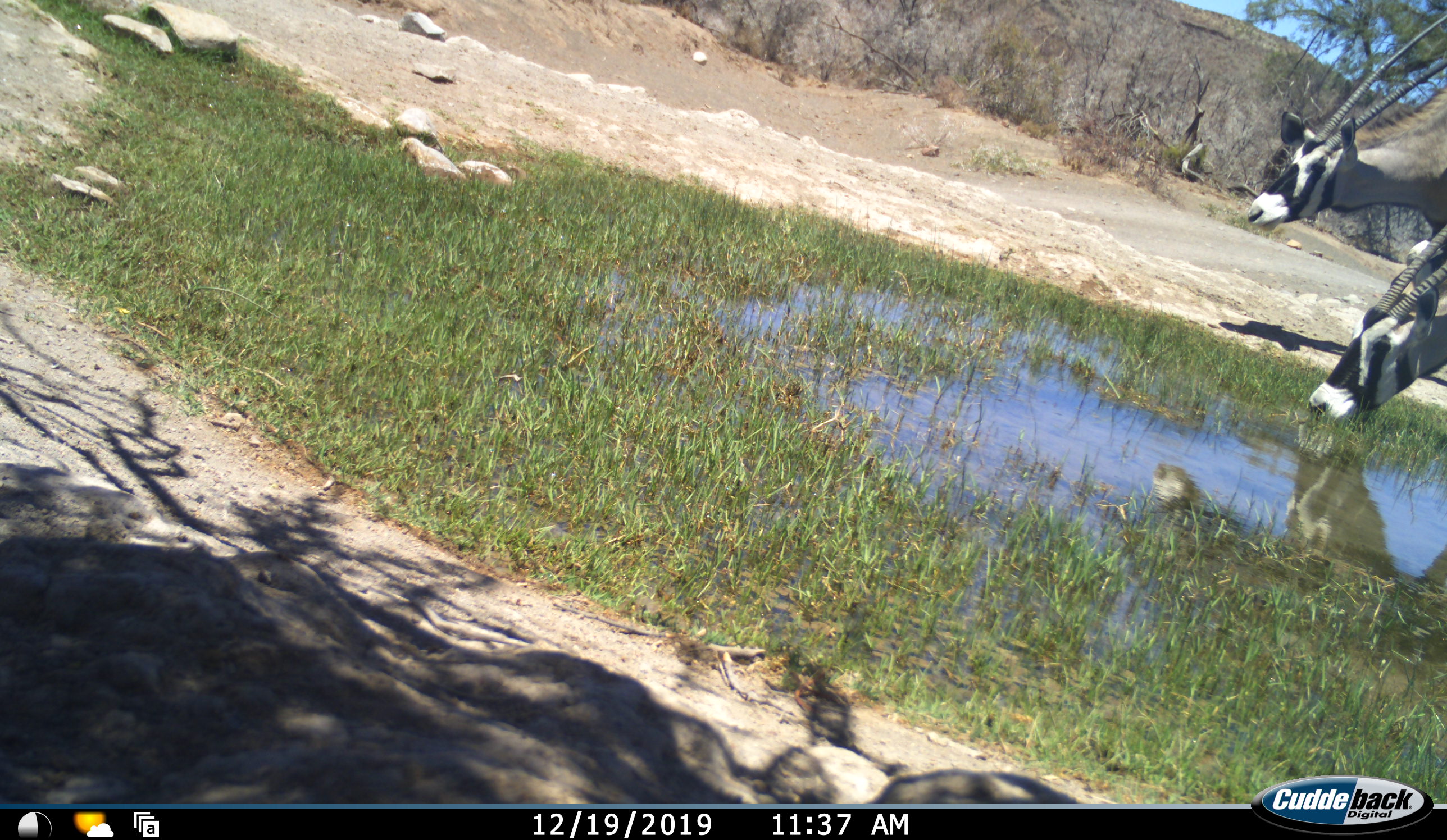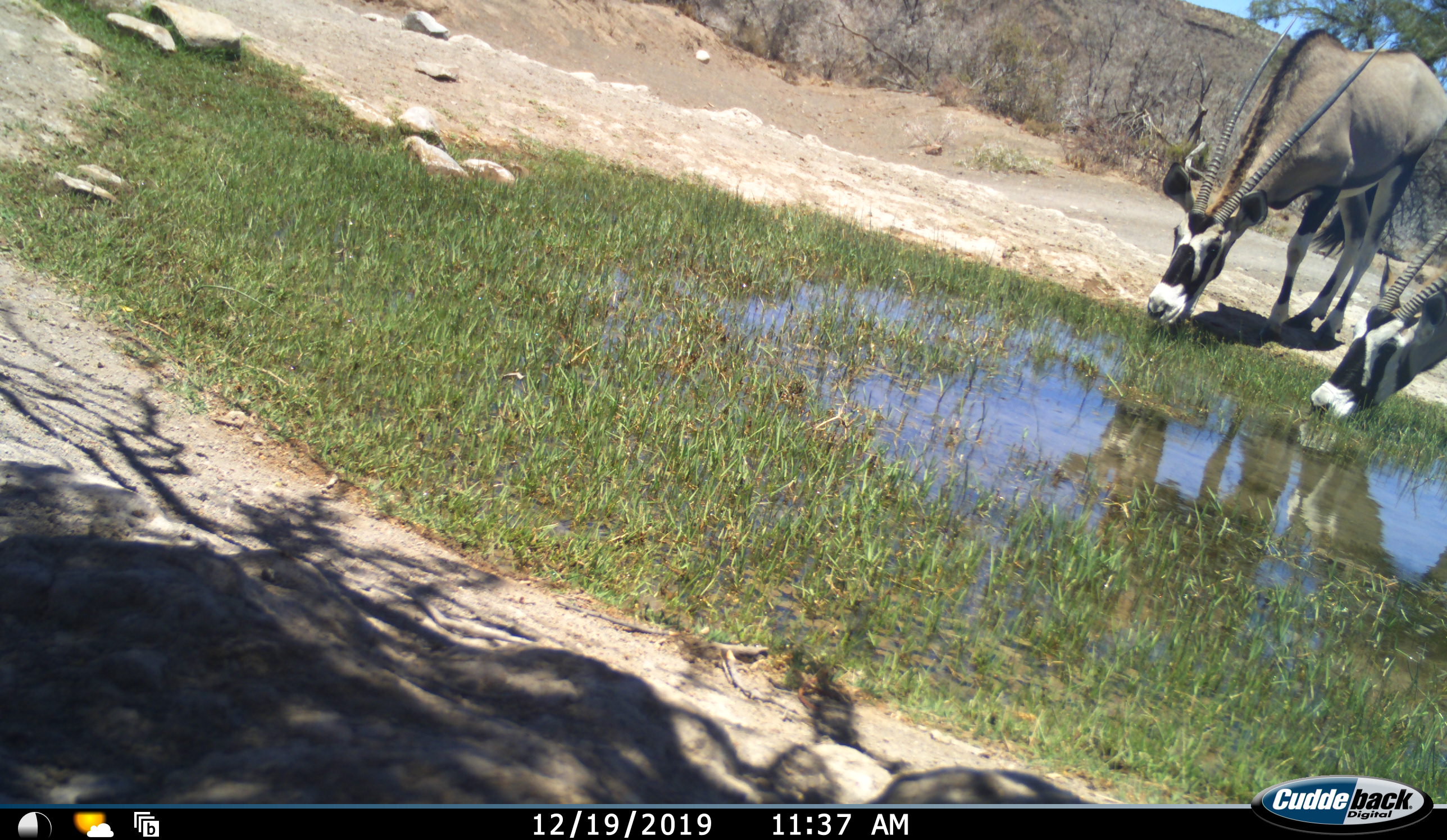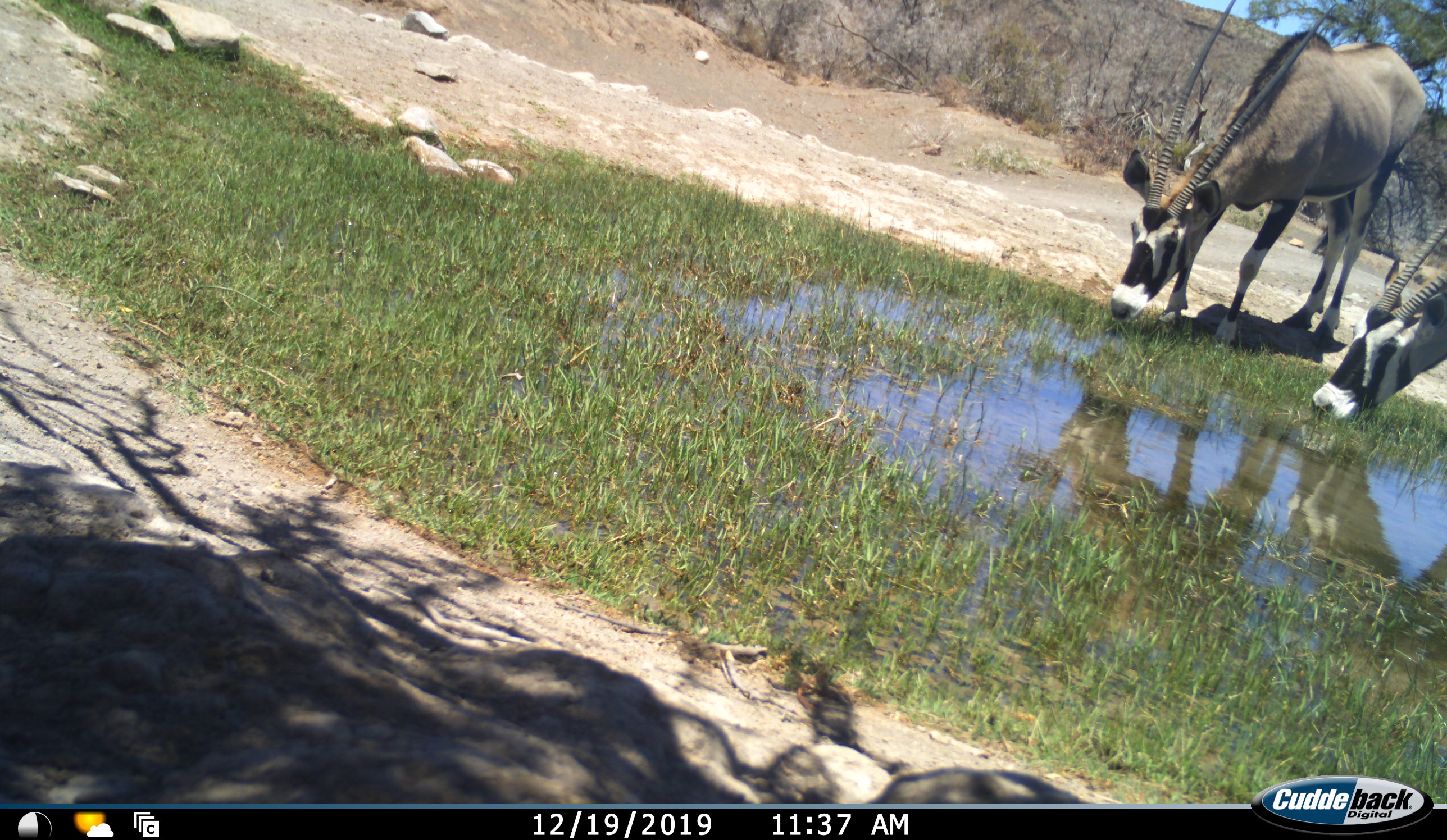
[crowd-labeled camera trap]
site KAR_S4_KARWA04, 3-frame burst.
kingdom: Animalia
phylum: Chordata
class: Mammalia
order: Artiodactyla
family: Bovidae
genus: Oryx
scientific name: Oryx gazella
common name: gemsbok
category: oryx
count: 2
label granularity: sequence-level